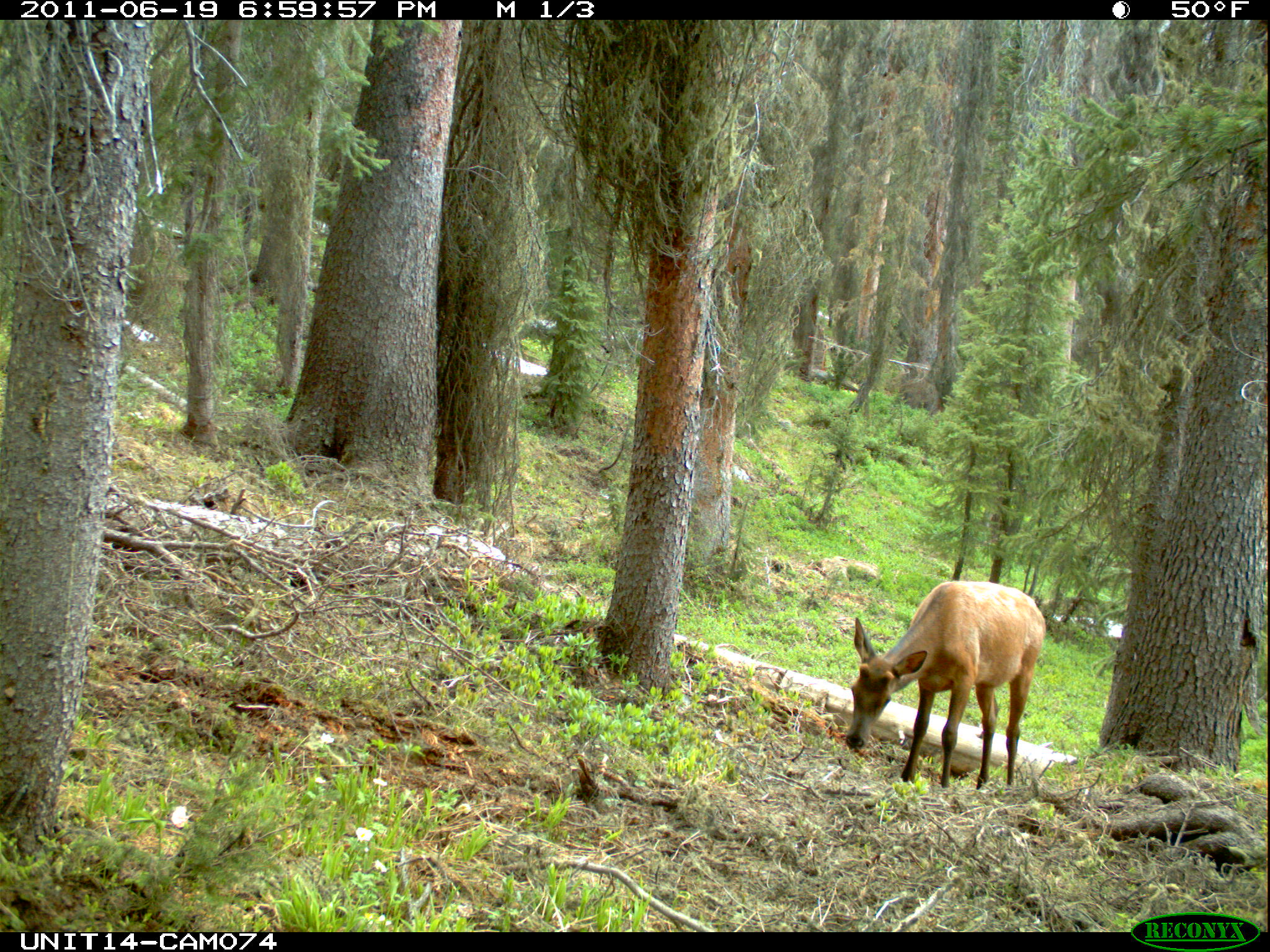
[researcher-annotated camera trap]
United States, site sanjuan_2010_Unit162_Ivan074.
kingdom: Animalia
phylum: Chordata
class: Mammalia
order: Artiodactyla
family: Cervidae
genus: Cervus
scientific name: Cervus elaphus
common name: red deer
Cervus elaphus (red deer).